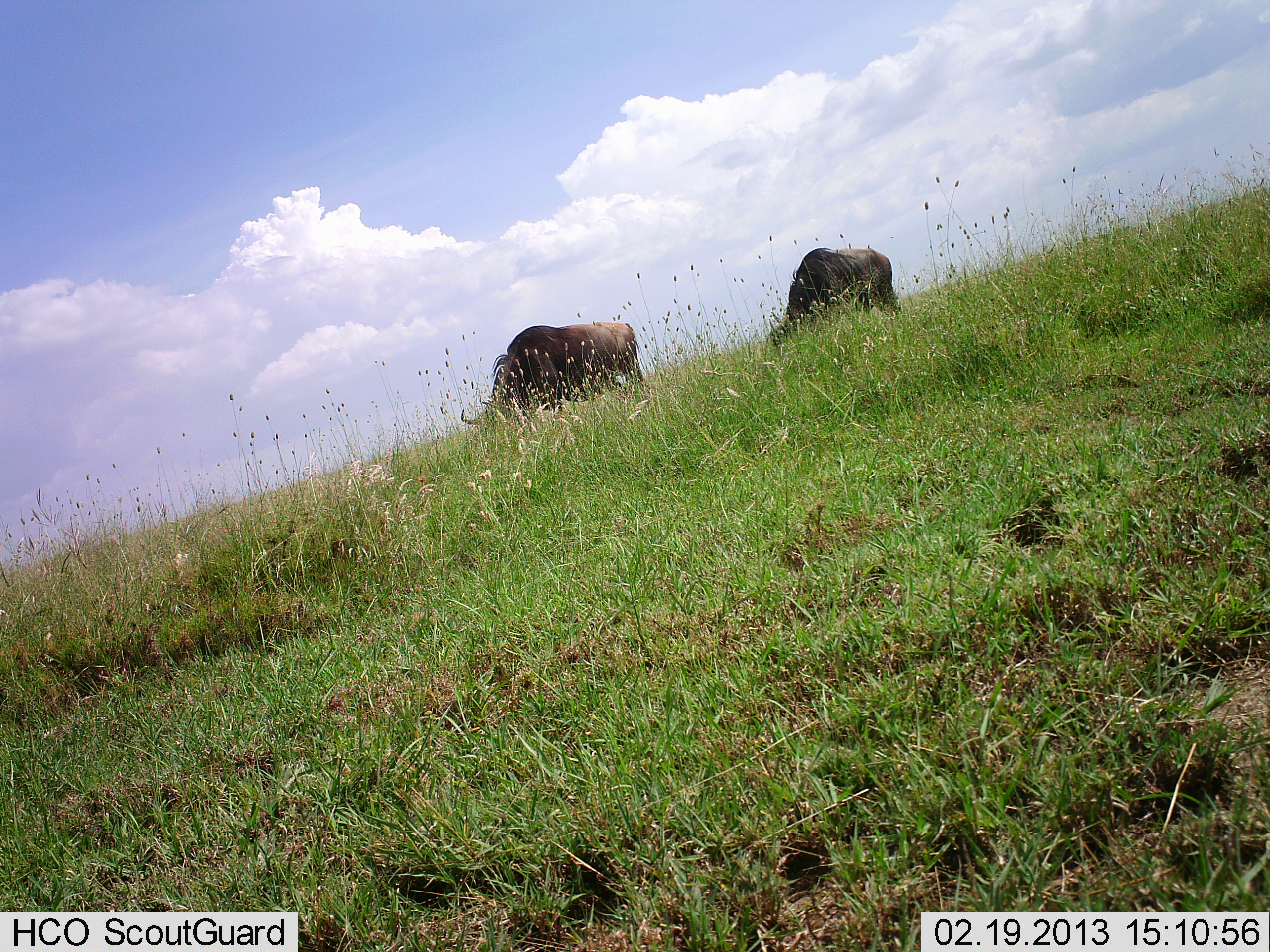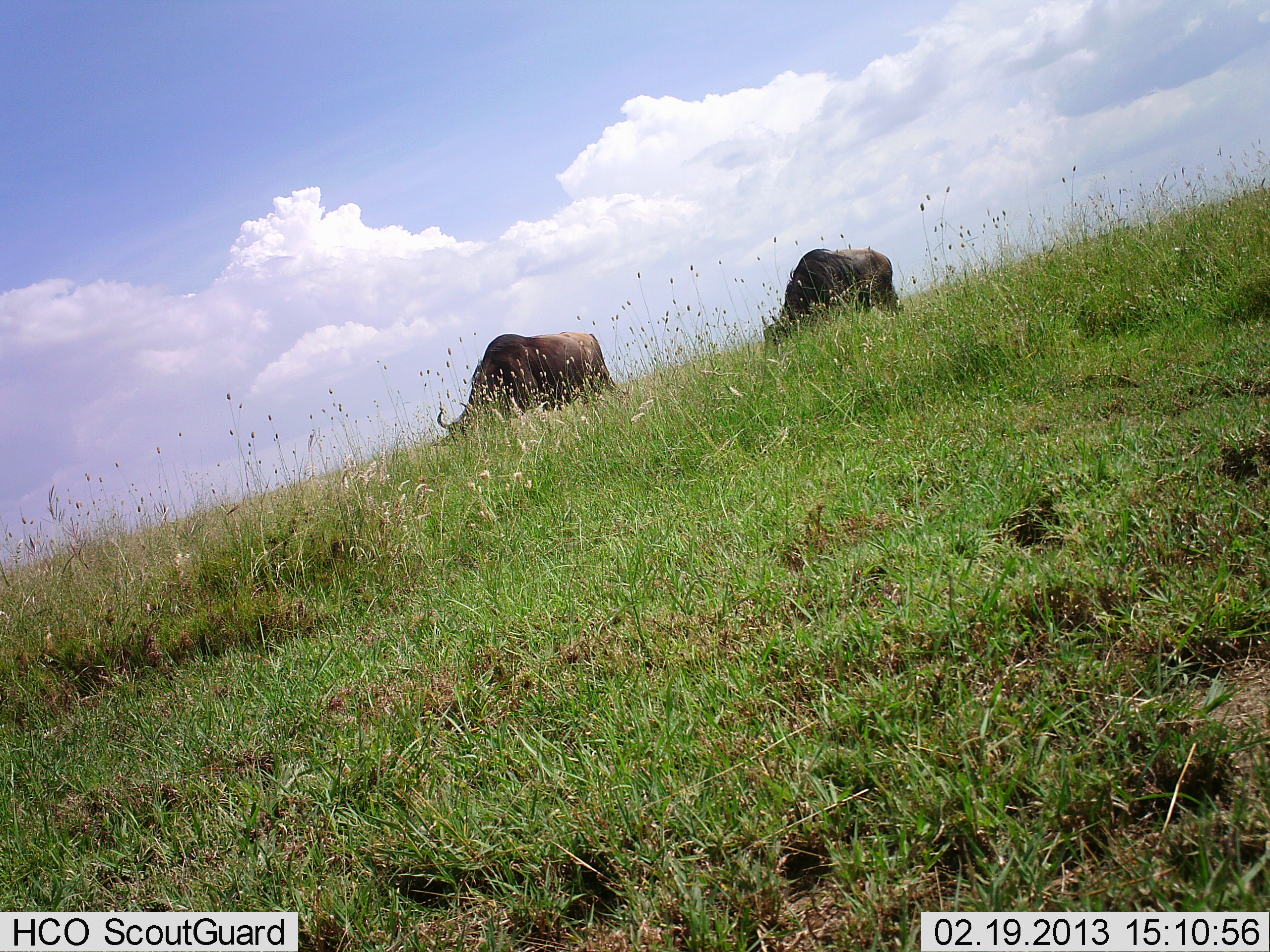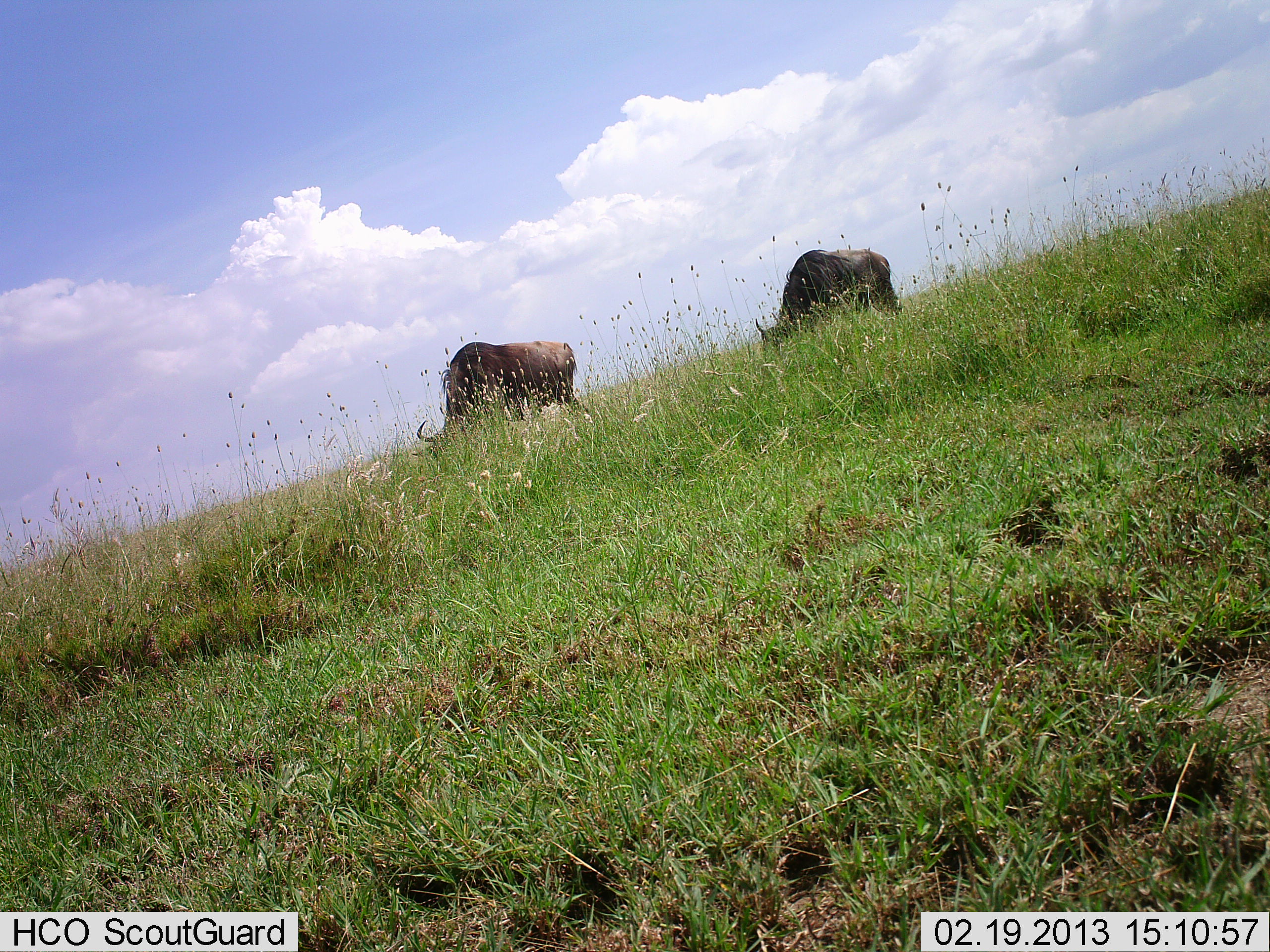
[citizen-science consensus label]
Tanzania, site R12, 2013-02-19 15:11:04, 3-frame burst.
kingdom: Animalia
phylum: Chordata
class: Mammalia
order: Artiodactyla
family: Bovidae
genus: Connochaetes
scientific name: Connochaetes taurinus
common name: blue wildebeest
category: wildebeest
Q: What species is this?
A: Wildebeest (blue wildebeest) (Connochaetes taurinus).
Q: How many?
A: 2.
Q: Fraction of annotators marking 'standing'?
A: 19%.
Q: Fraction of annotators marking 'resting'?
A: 0%.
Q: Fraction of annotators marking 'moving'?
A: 34%.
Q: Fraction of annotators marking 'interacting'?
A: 0%.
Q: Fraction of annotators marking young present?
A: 0%.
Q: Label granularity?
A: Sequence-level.